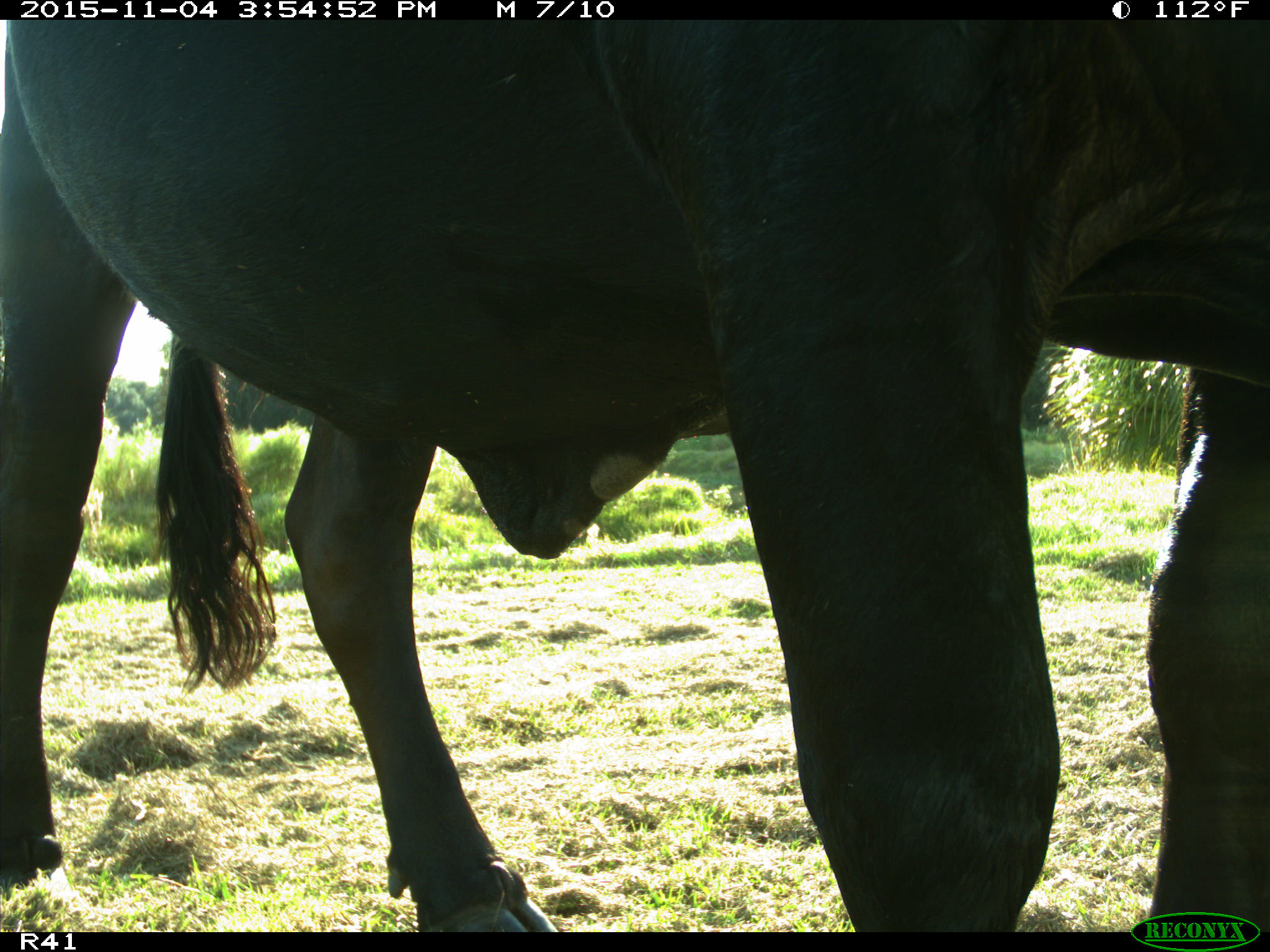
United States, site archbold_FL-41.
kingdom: Animalia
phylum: Chordata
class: Mammalia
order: Artiodactyla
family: Bovidae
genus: Bos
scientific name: Bos taurus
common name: domestic cow